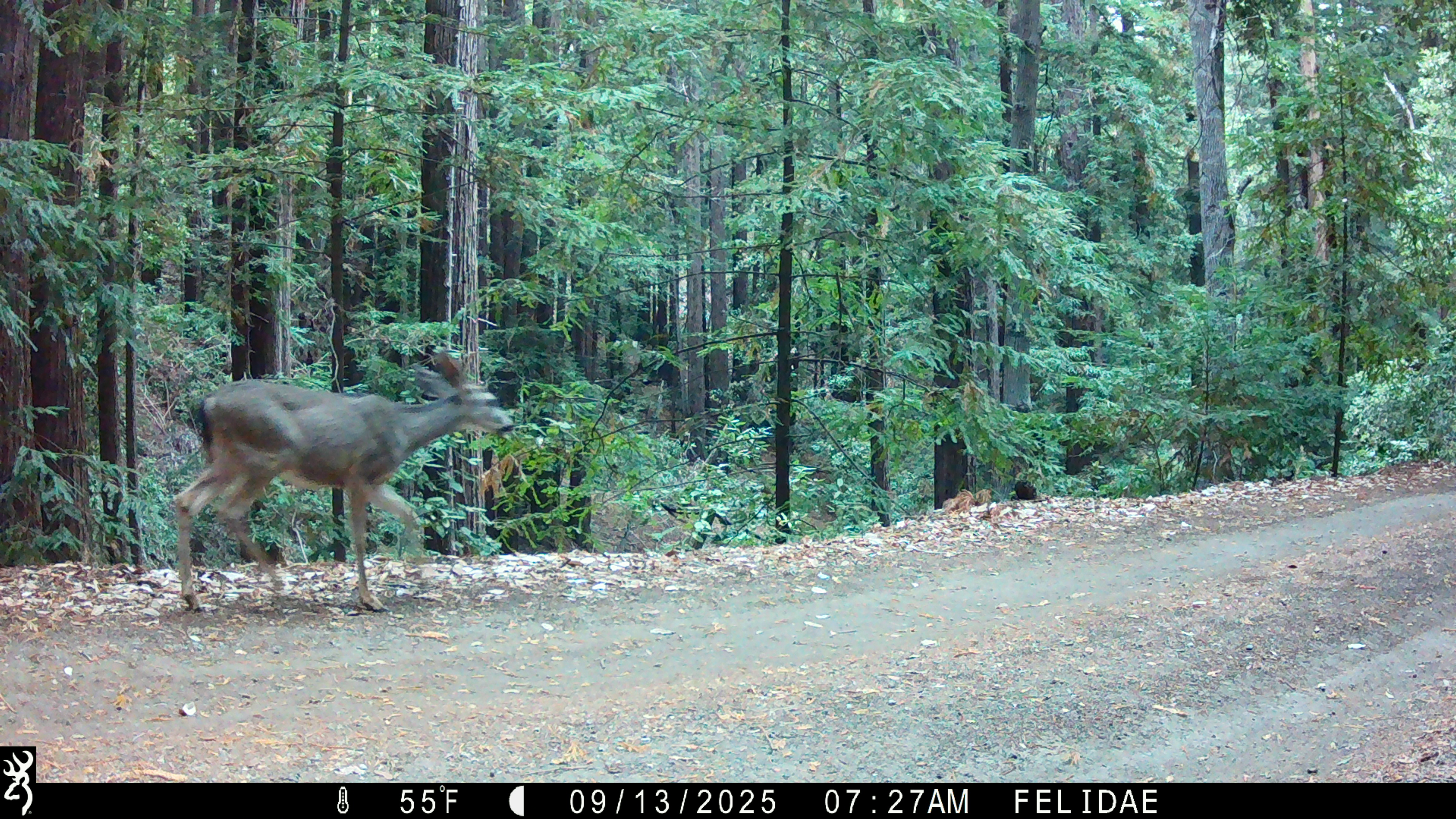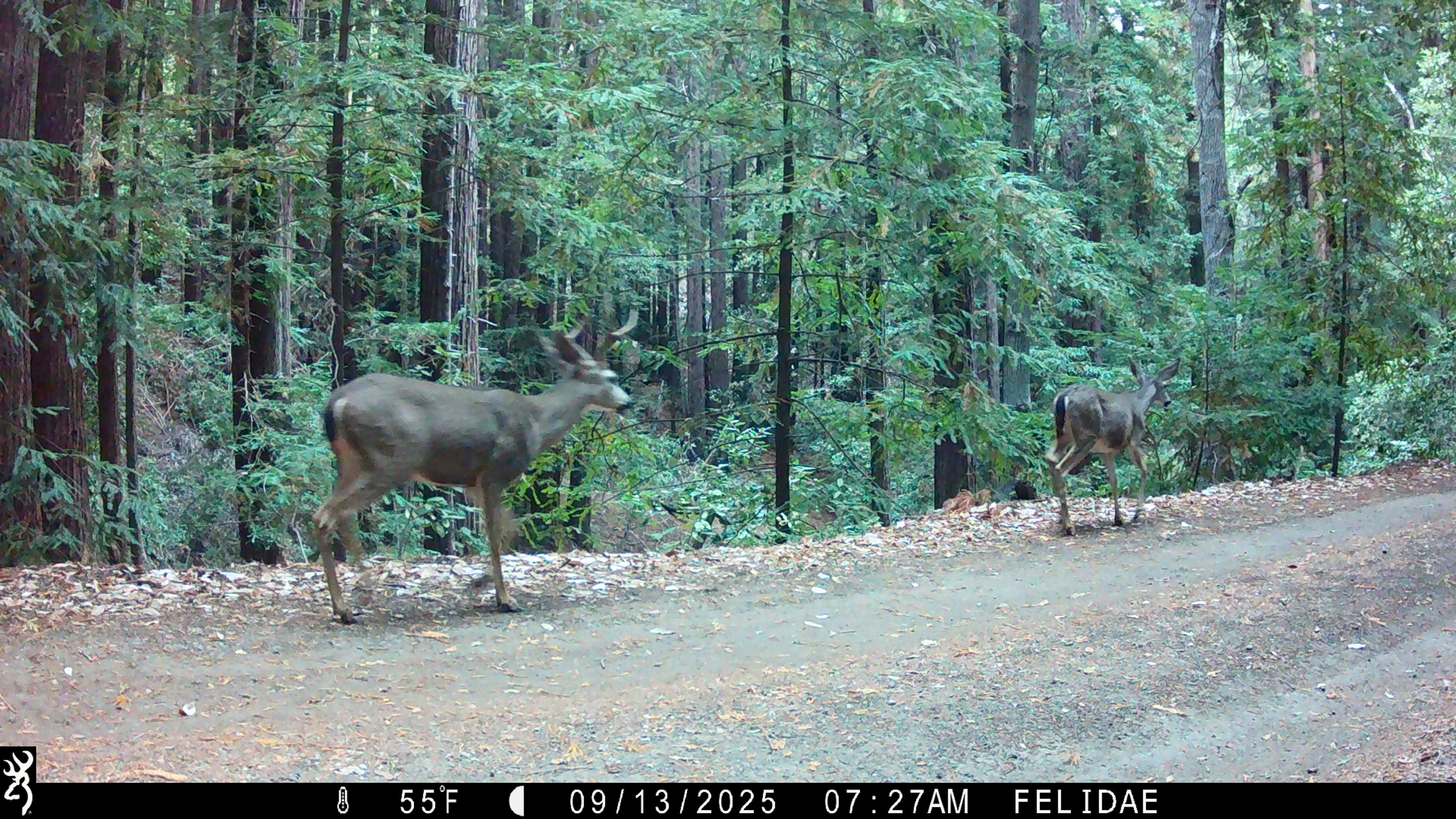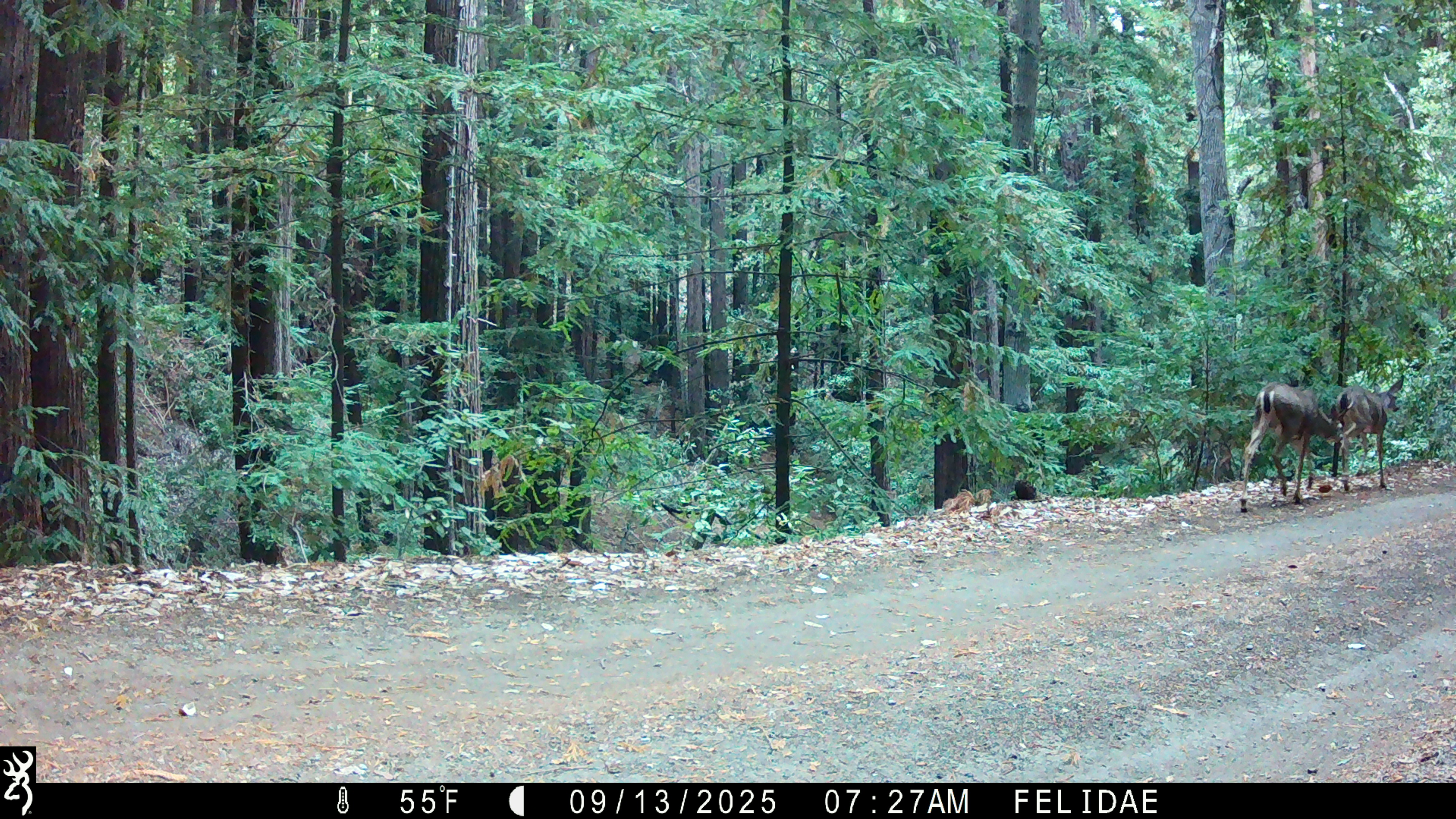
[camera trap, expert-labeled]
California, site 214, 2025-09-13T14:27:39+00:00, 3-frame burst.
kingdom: Animalia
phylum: Chordata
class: Mammalia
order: Artiodactyla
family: Cervidae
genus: Odocoileus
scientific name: Odocoileus hemionus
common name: mule deer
Mule deer (Odocoileus hemionus).